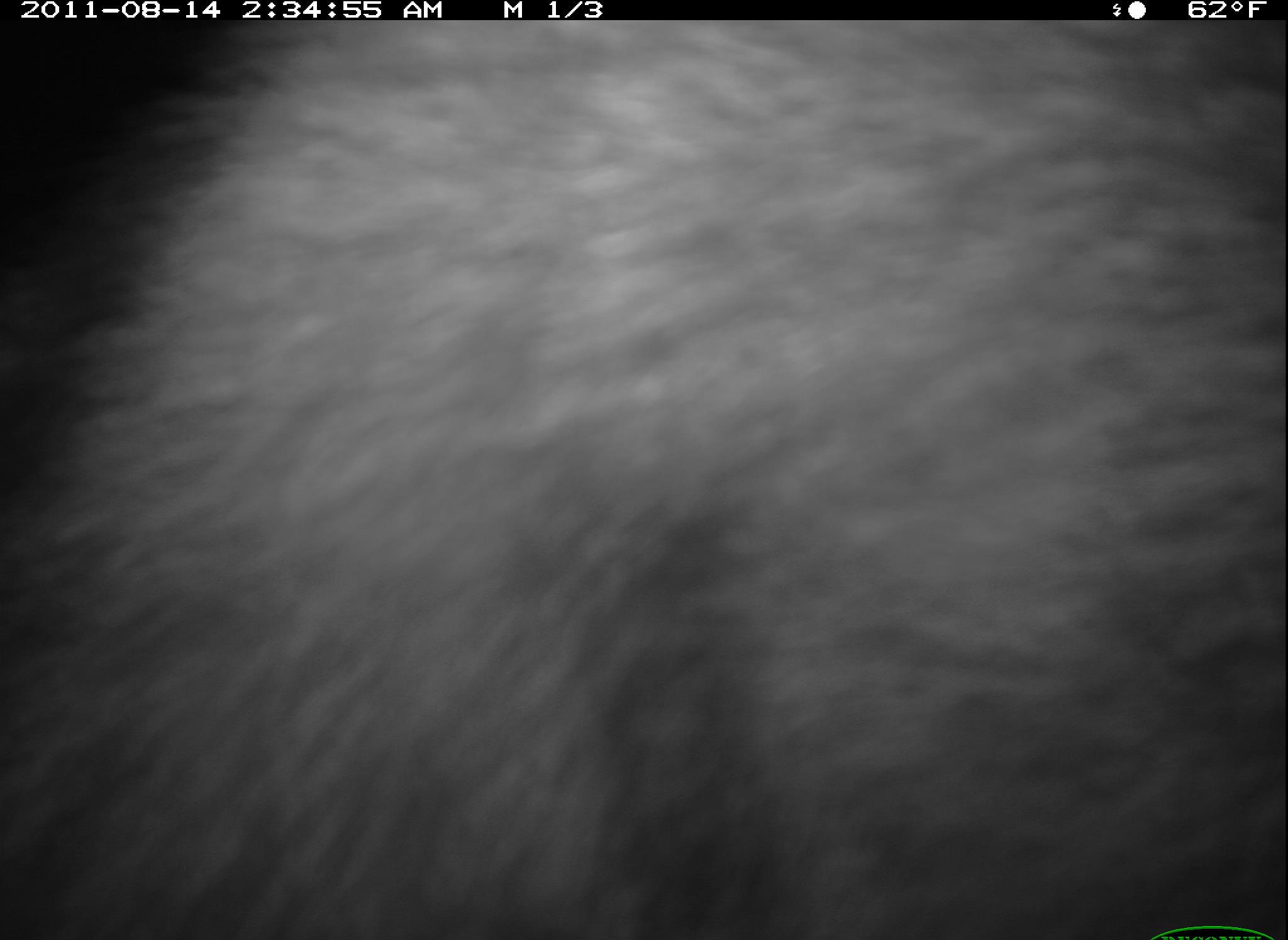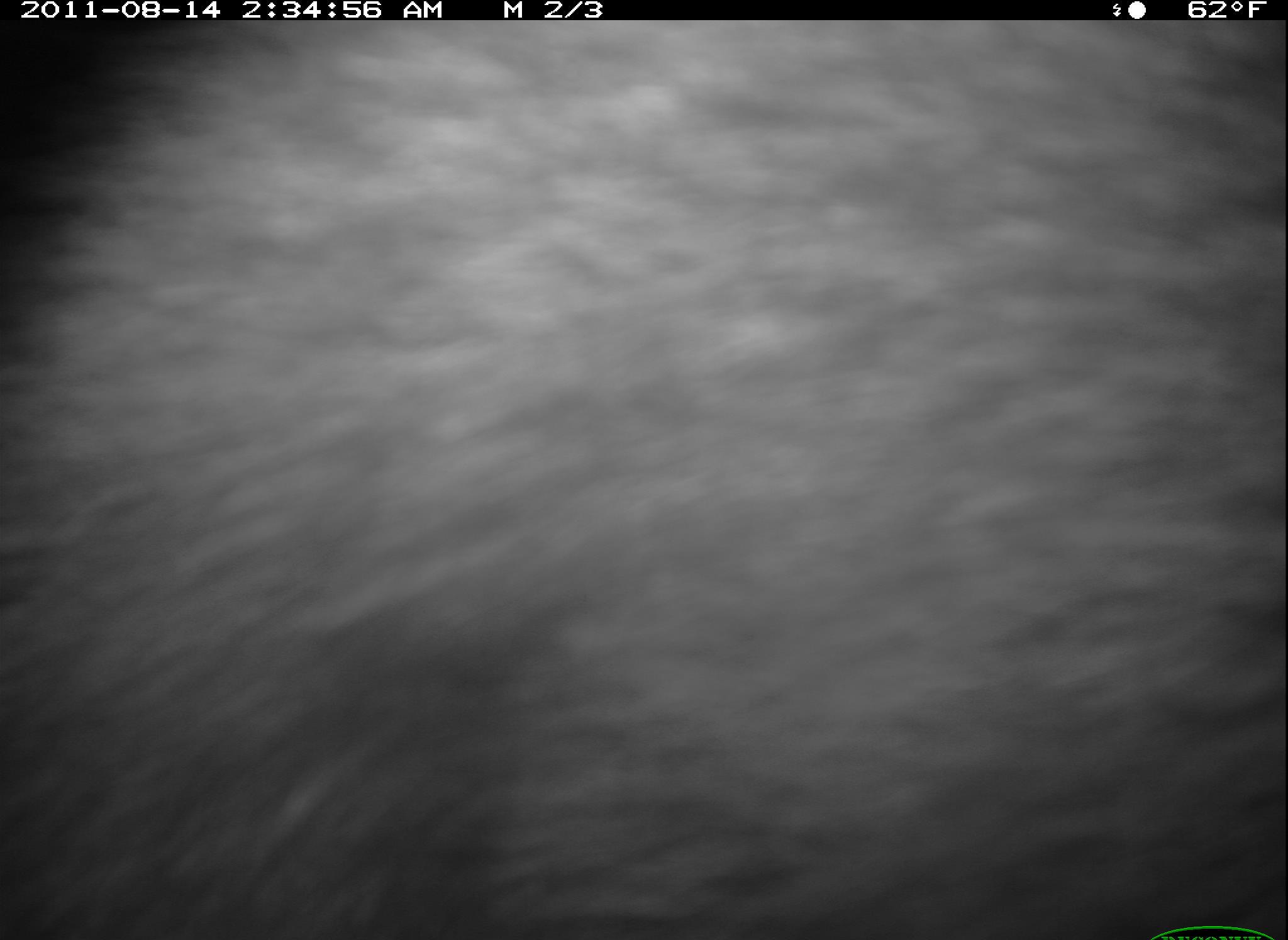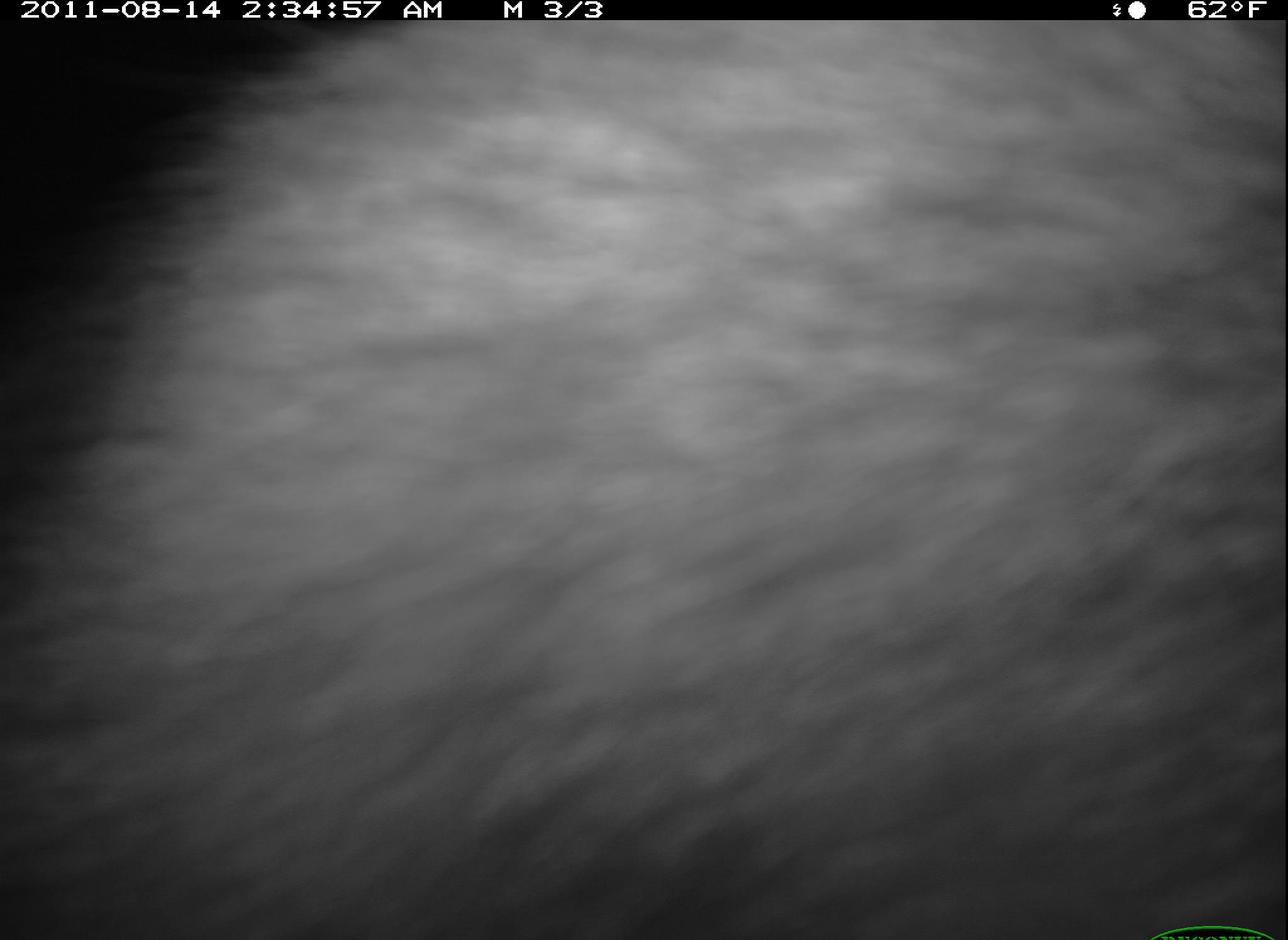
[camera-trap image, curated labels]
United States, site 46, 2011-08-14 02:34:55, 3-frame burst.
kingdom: Animalia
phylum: Chordata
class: Mammalia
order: Carnivora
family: Procyonidae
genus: Procyon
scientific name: Procyon lotor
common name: raccoon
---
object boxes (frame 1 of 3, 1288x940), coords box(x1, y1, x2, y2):
raccoon: box(10, 23, 1285, 940)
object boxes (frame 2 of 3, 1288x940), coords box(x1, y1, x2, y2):
raccoon: box(0, 0, 1285, 934)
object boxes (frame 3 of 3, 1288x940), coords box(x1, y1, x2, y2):
raccoon: box(2, 21, 1285, 940)